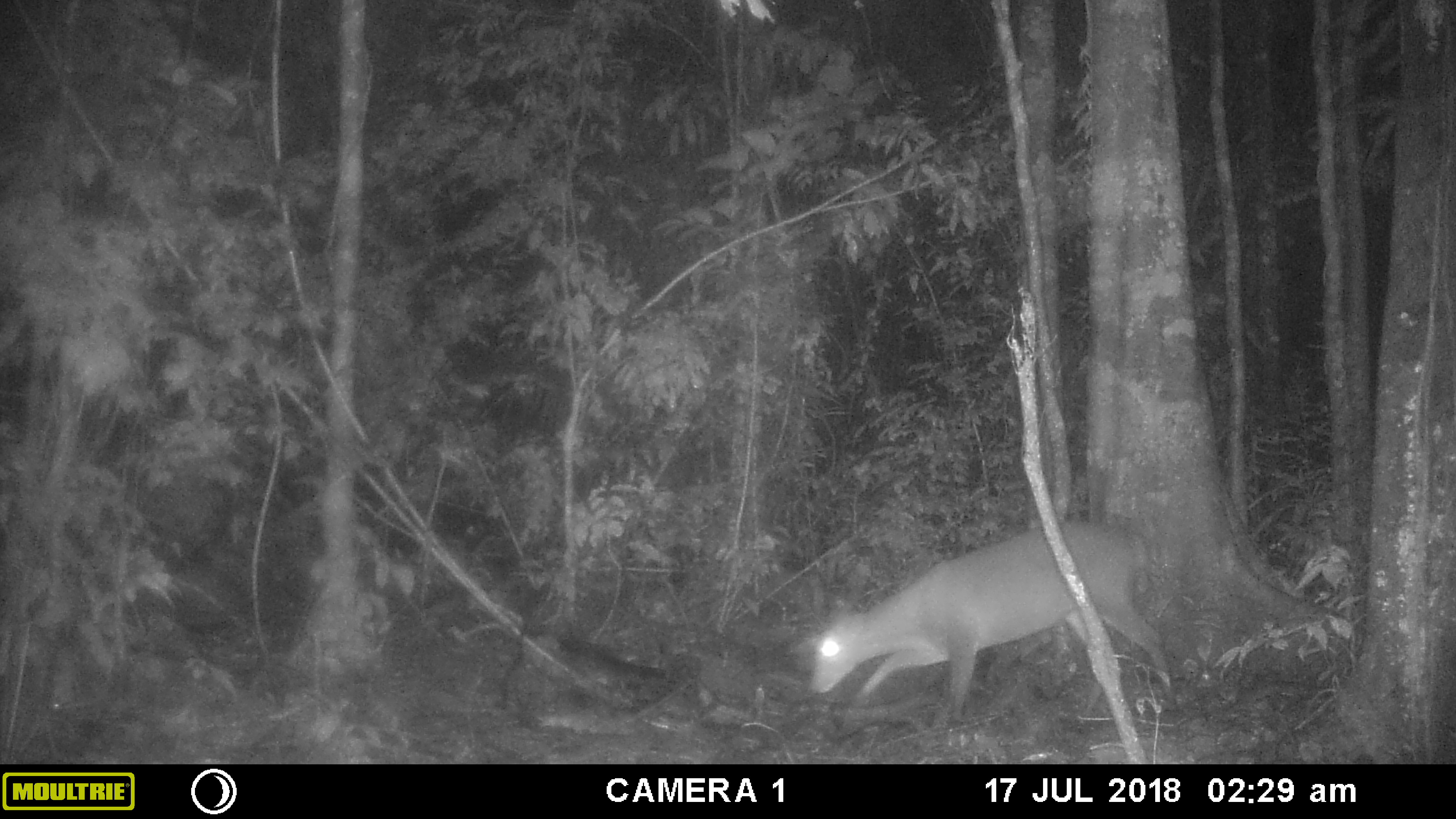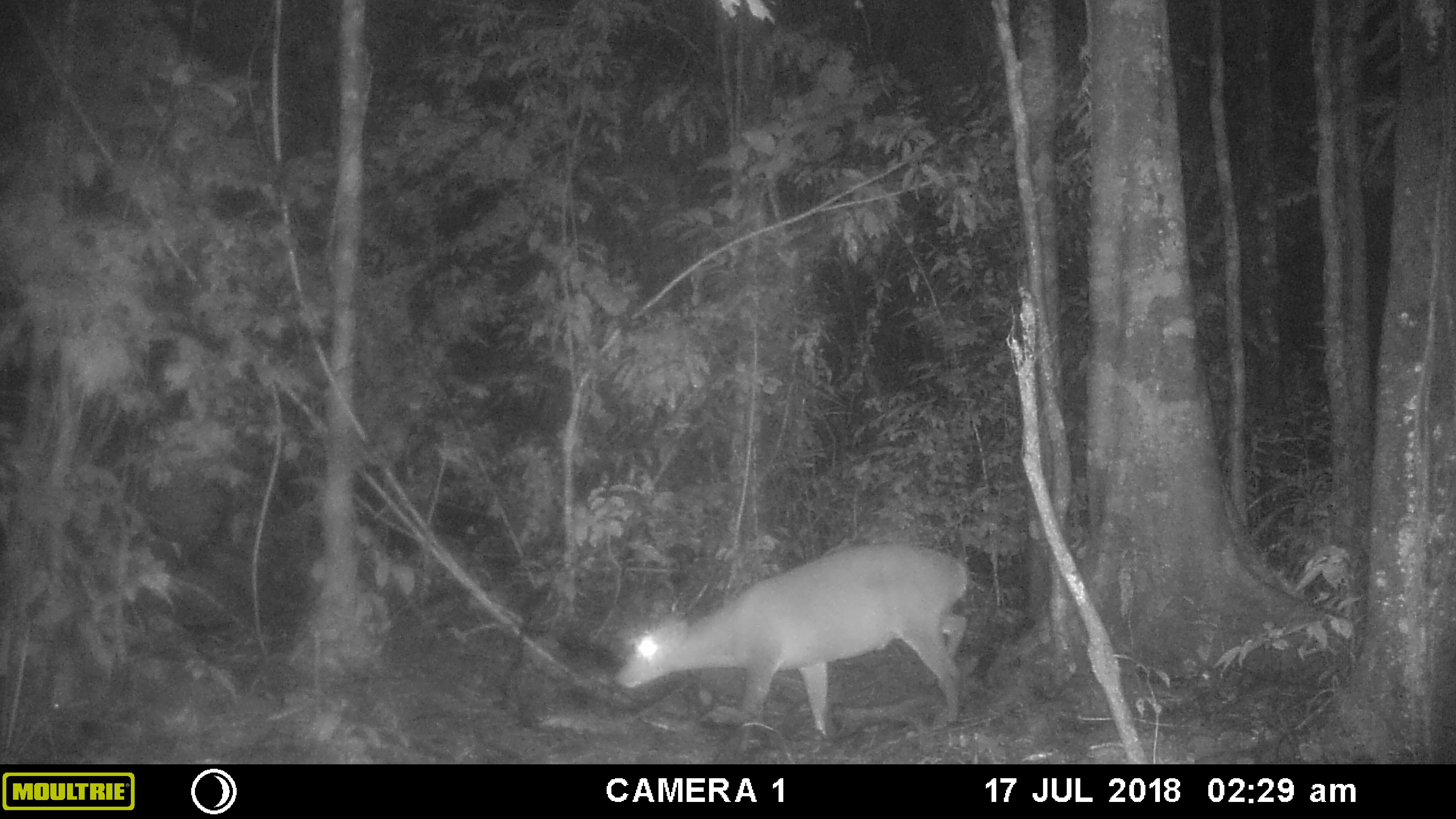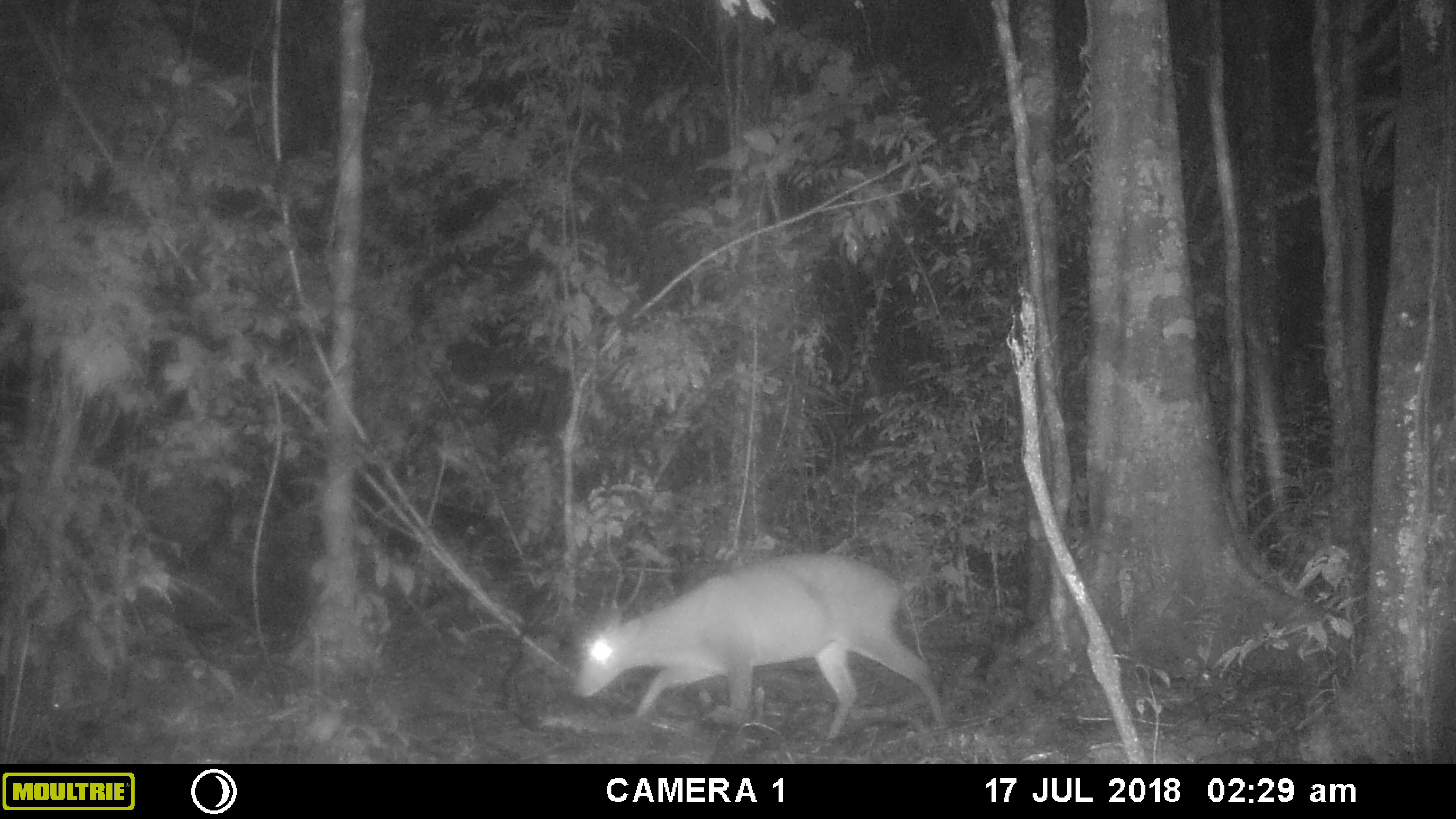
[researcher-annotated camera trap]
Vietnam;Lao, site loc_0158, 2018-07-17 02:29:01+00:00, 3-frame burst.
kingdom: Animalia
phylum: Chordata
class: Mammalia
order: Artiodactyla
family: Cervidae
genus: Muntiacus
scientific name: Muntiacus vuquangensis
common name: large-antlered muntjac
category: large antlered muntjac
Large antlered muntjac (large-antlered muntjac) (Muntiacus vuquangensis). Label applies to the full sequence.